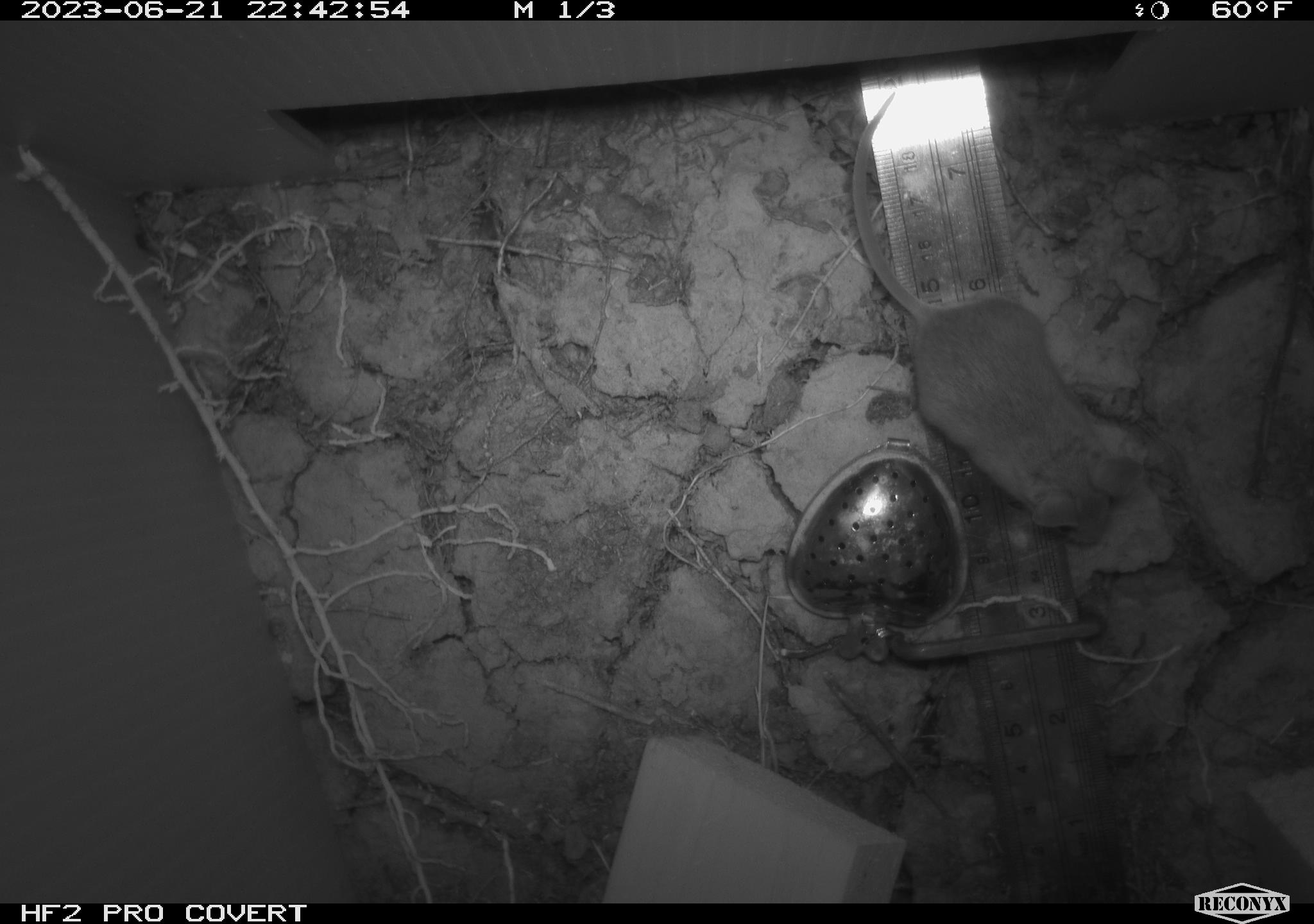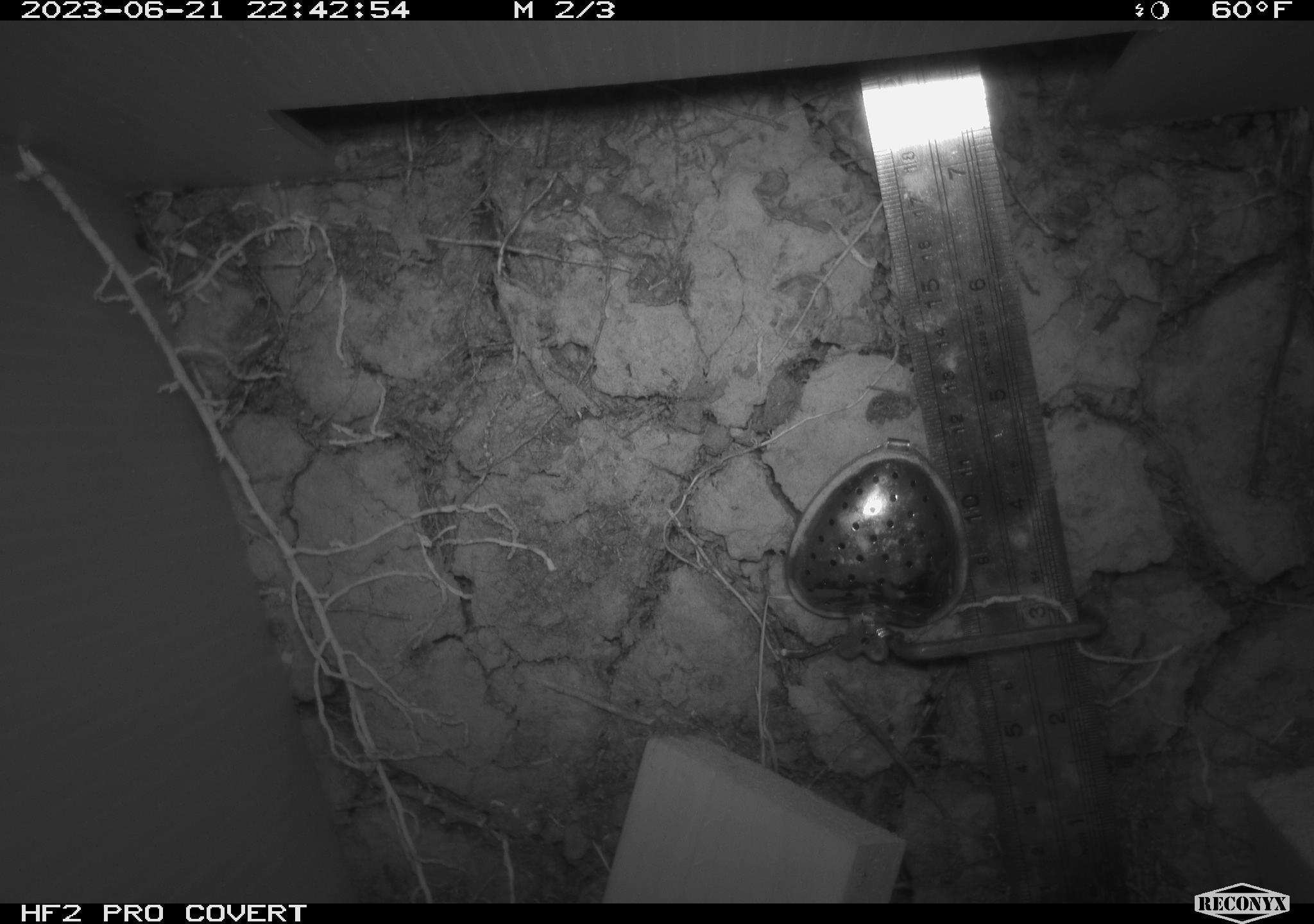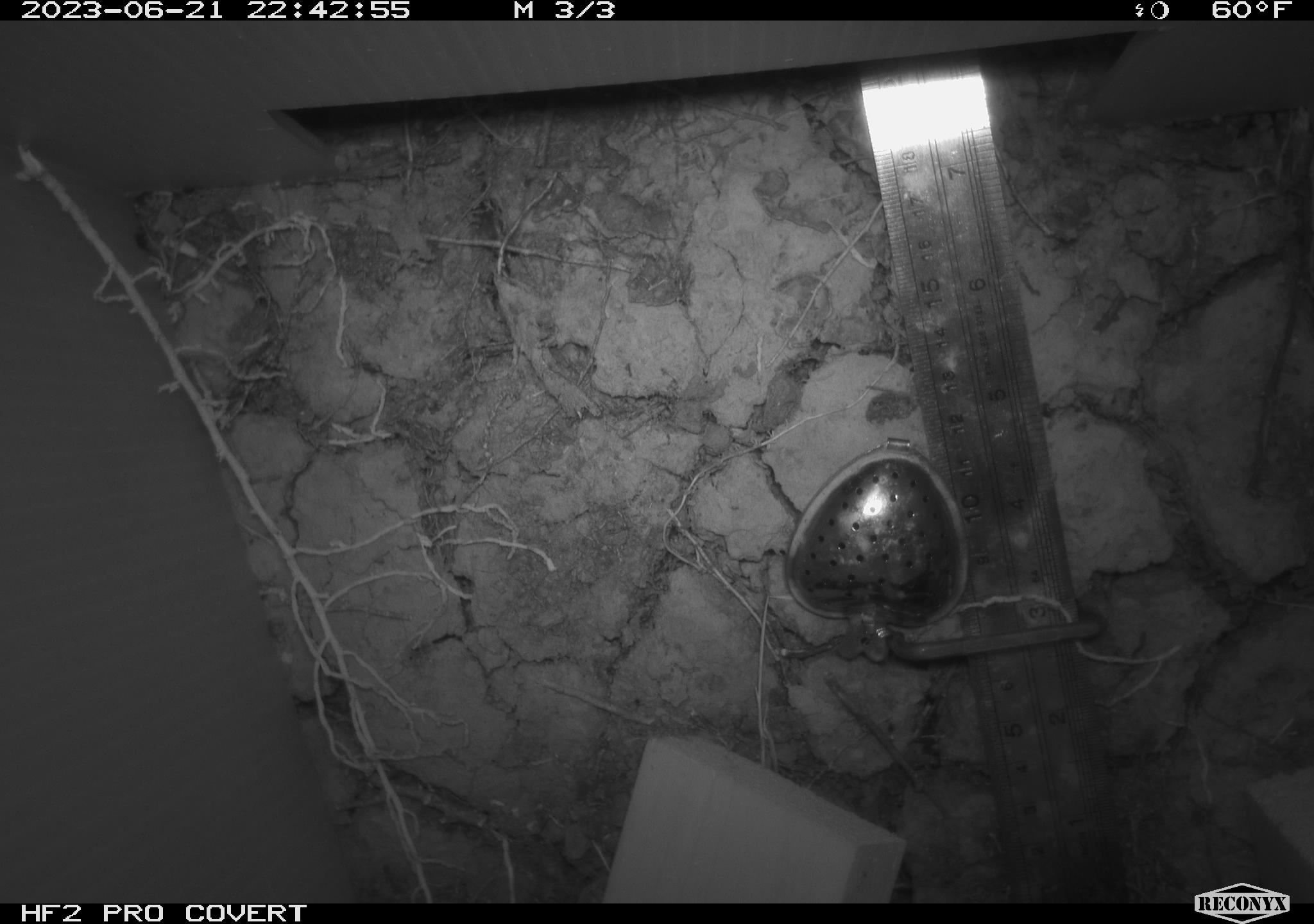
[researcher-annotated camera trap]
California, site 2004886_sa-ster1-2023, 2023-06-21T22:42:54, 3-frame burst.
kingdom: Animalia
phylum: Chordata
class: Mammalia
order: Rodentia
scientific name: Rodentia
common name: mouse species